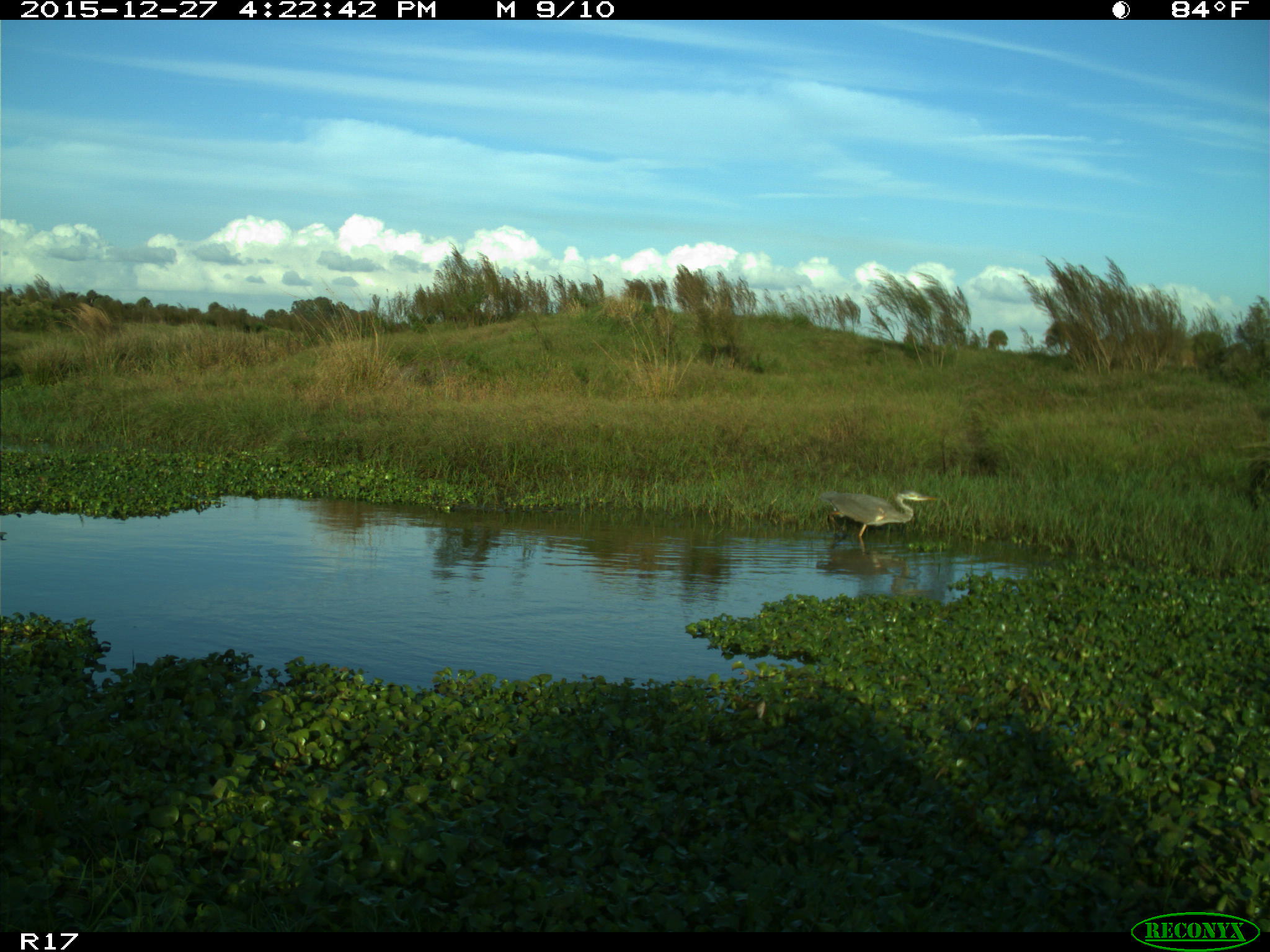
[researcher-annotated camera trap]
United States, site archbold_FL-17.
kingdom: Animalia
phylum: Chordata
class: Aves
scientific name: Aves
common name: birds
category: unidentified bird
Unidentified bird (birds) (Aves).